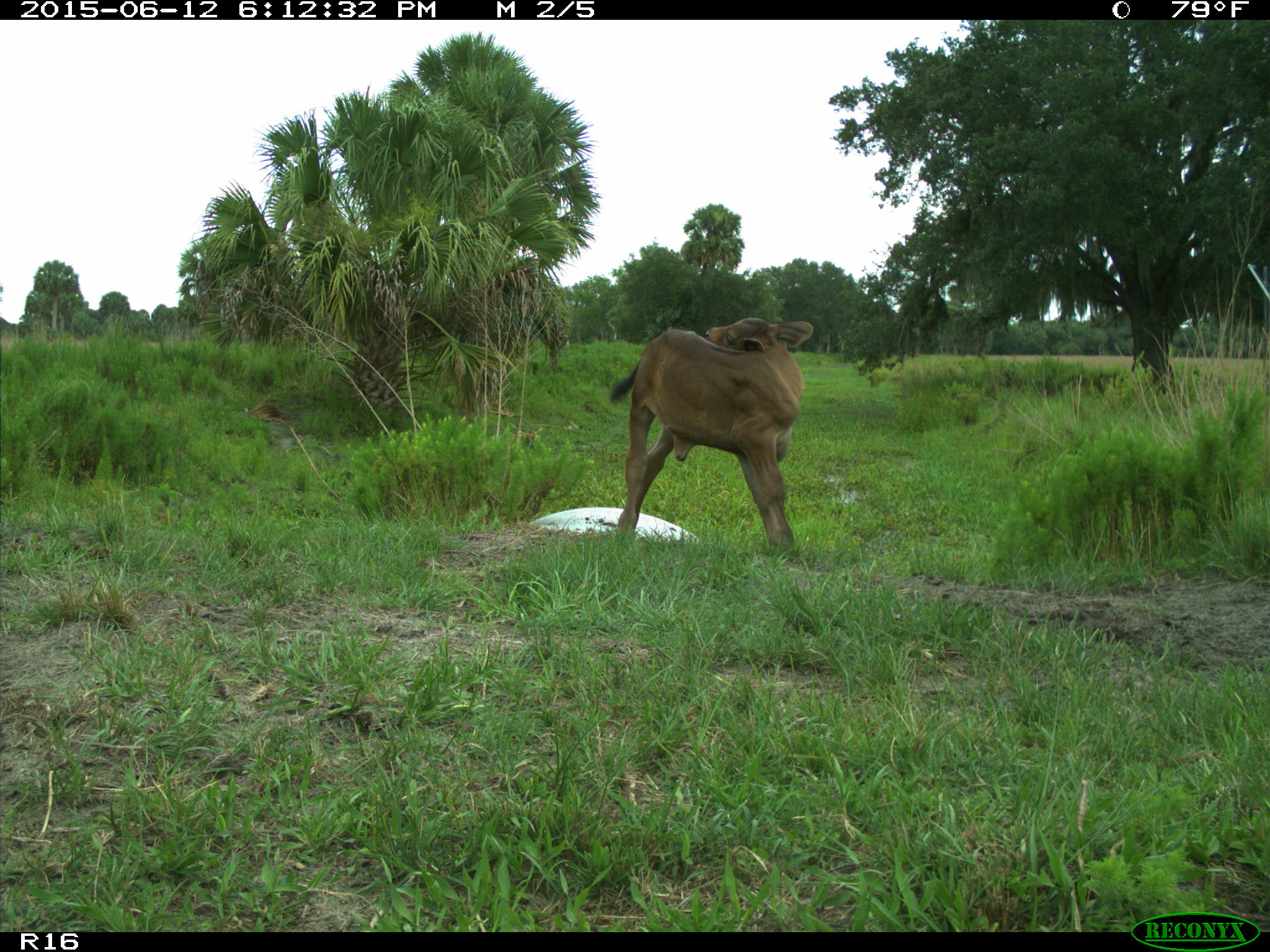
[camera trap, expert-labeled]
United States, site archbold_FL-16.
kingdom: Animalia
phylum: Chordata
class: Mammalia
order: Artiodactyla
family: Bovidae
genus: Bos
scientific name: Bos taurus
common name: domestic cow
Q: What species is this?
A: Bos taurus (domestic cow).